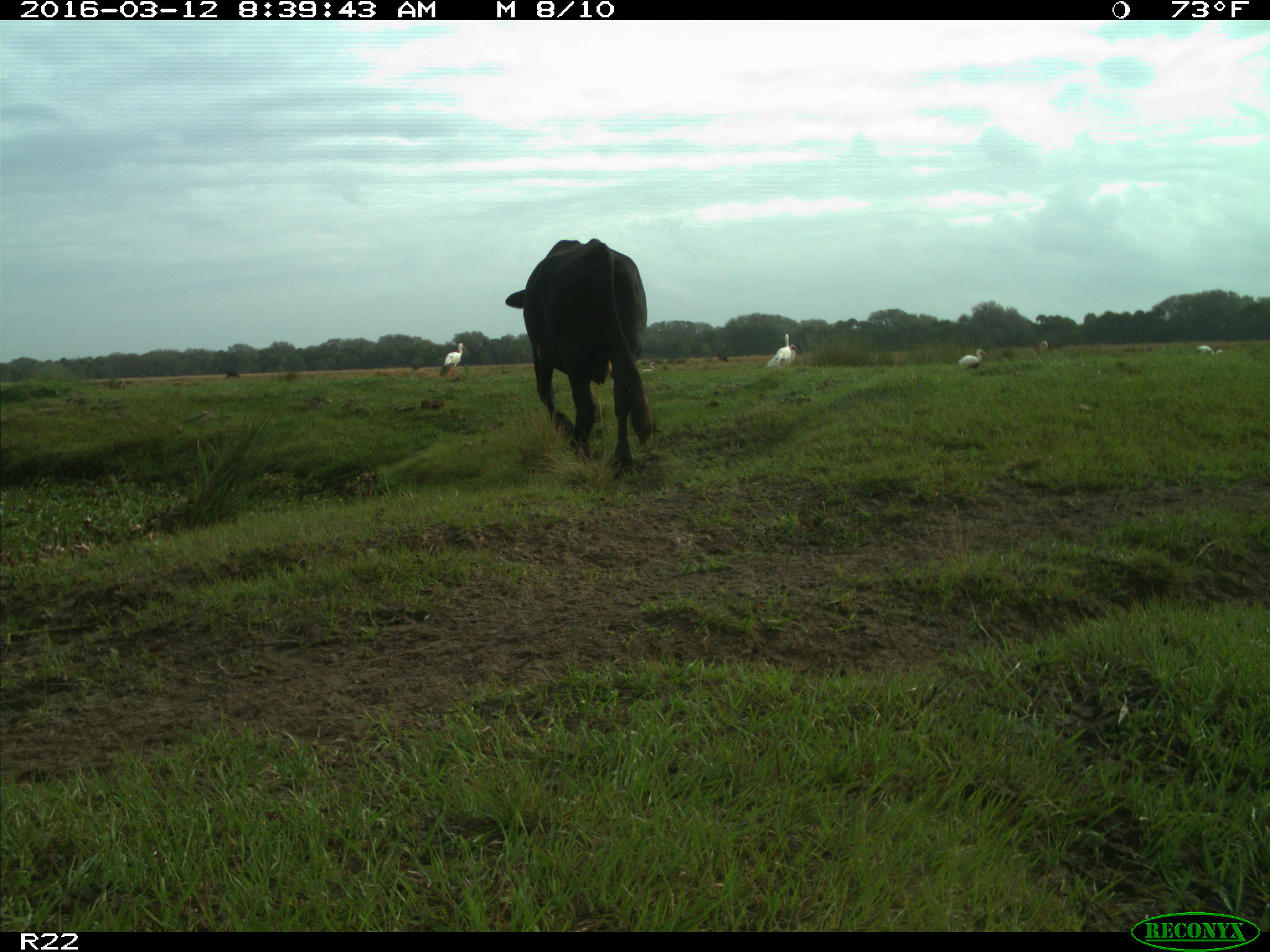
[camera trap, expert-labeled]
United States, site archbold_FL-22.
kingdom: Animalia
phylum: Chordata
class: Mammalia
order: Artiodactyla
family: Bovidae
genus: Bos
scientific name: Bos taurus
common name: domestic cow